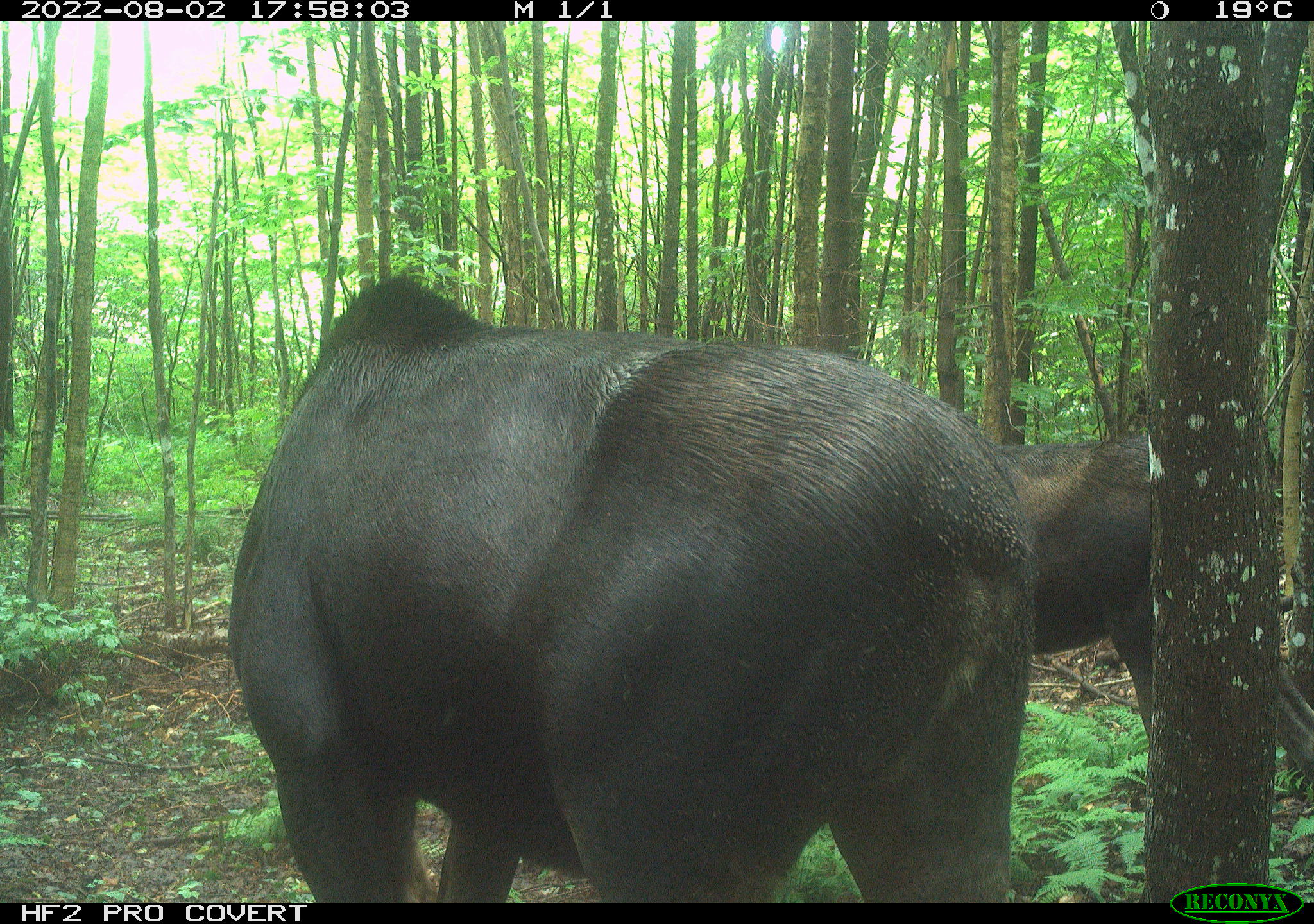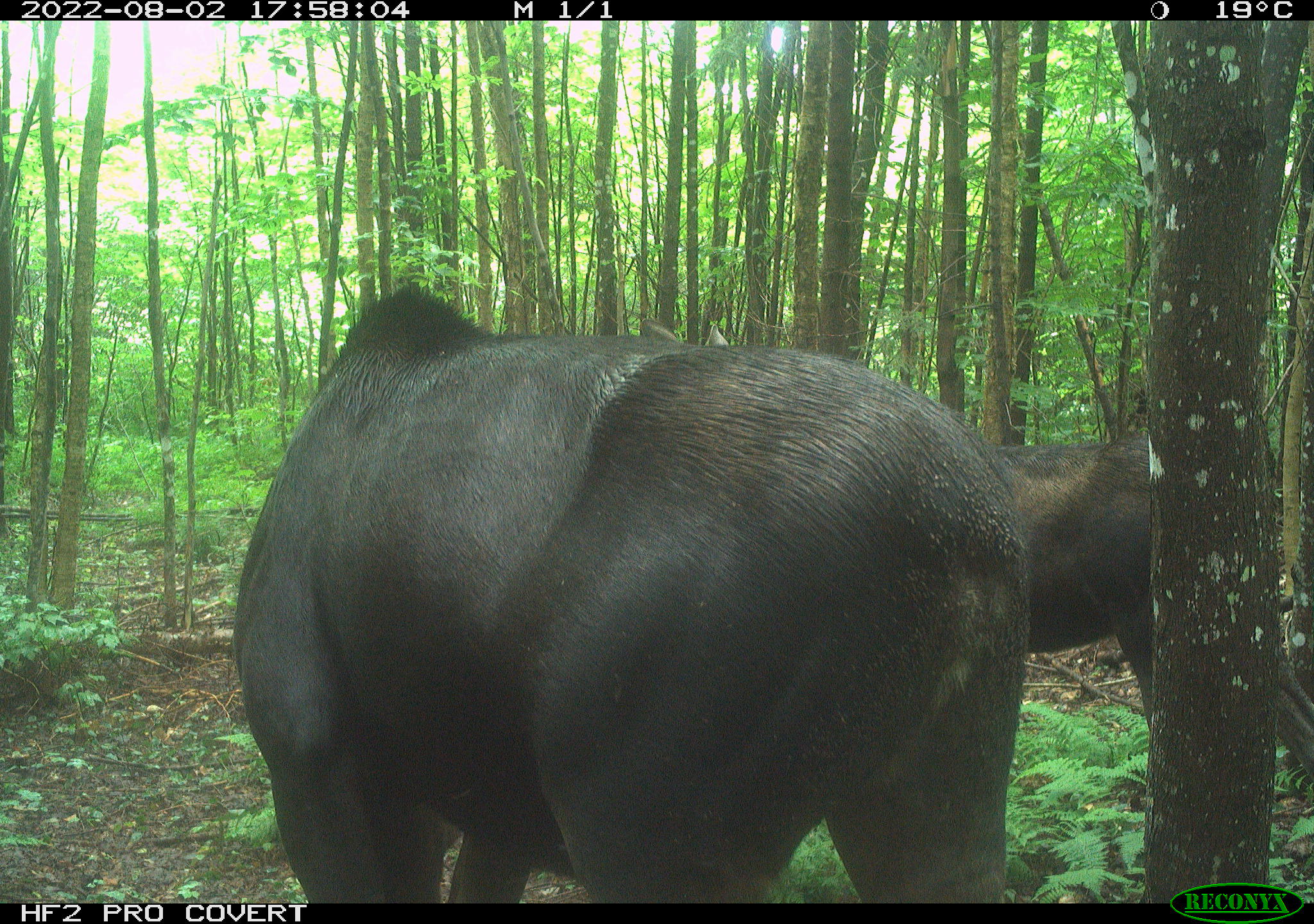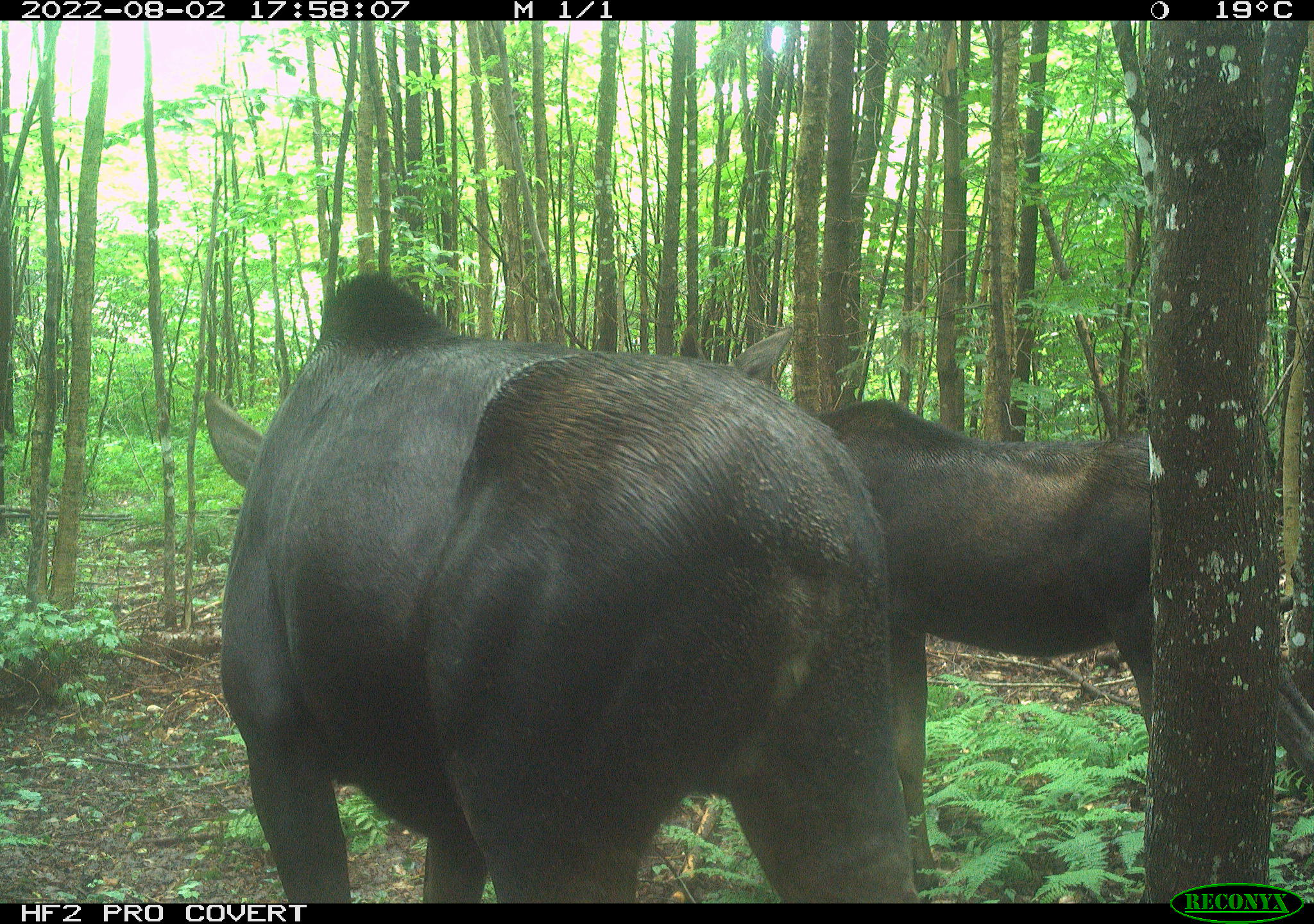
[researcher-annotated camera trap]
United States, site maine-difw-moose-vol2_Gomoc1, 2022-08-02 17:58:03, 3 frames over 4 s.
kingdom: Animalia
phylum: Chordata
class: Mammalia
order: Artiodactyla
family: Cervidae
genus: Alces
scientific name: Alces alces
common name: moose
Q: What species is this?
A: Moose (Alces alces).